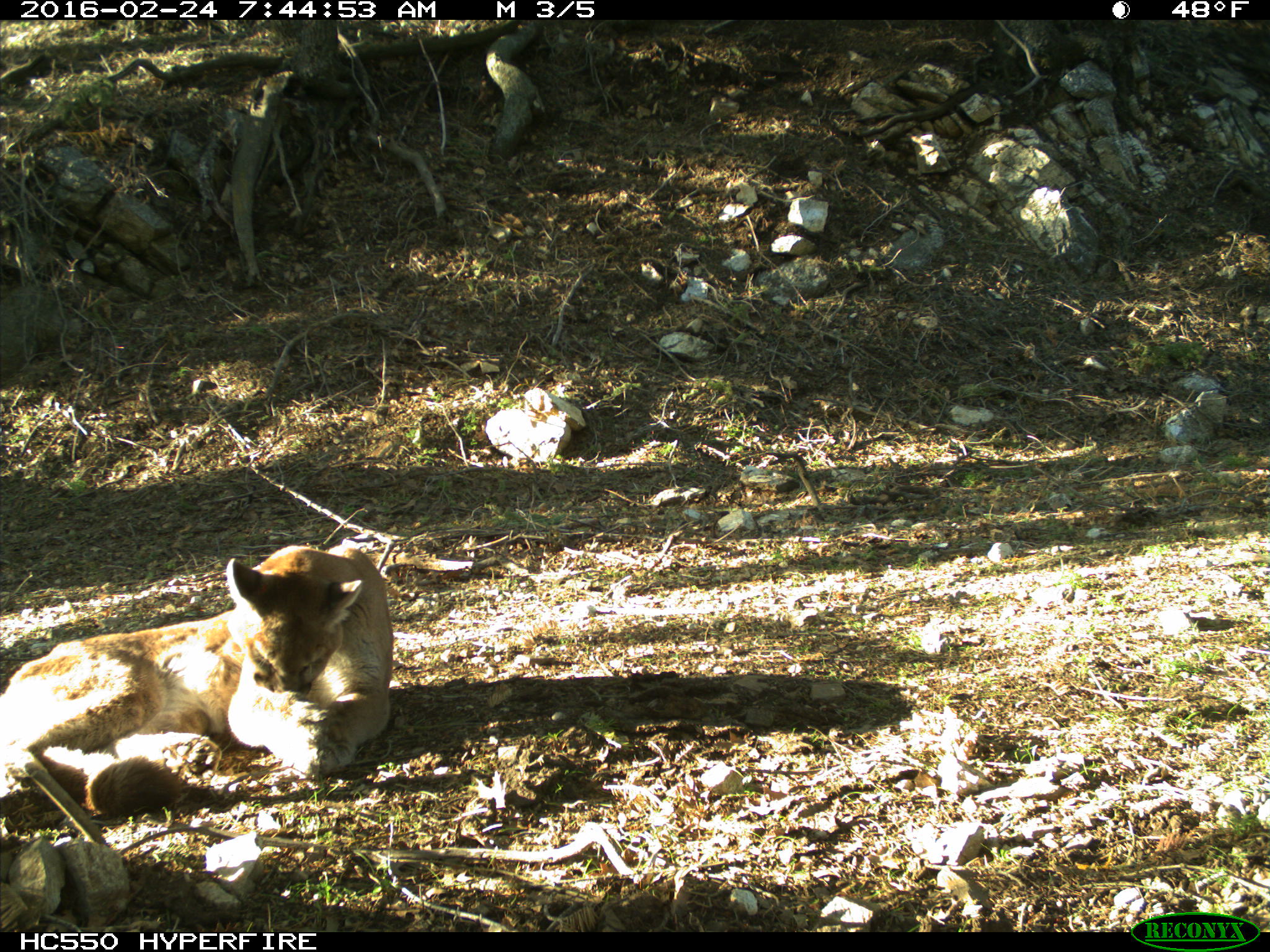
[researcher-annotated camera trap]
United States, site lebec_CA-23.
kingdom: Animalia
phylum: Chordata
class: Mammalia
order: Carnivora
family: Felidae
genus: Puma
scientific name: Puma concolor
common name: mountain lion